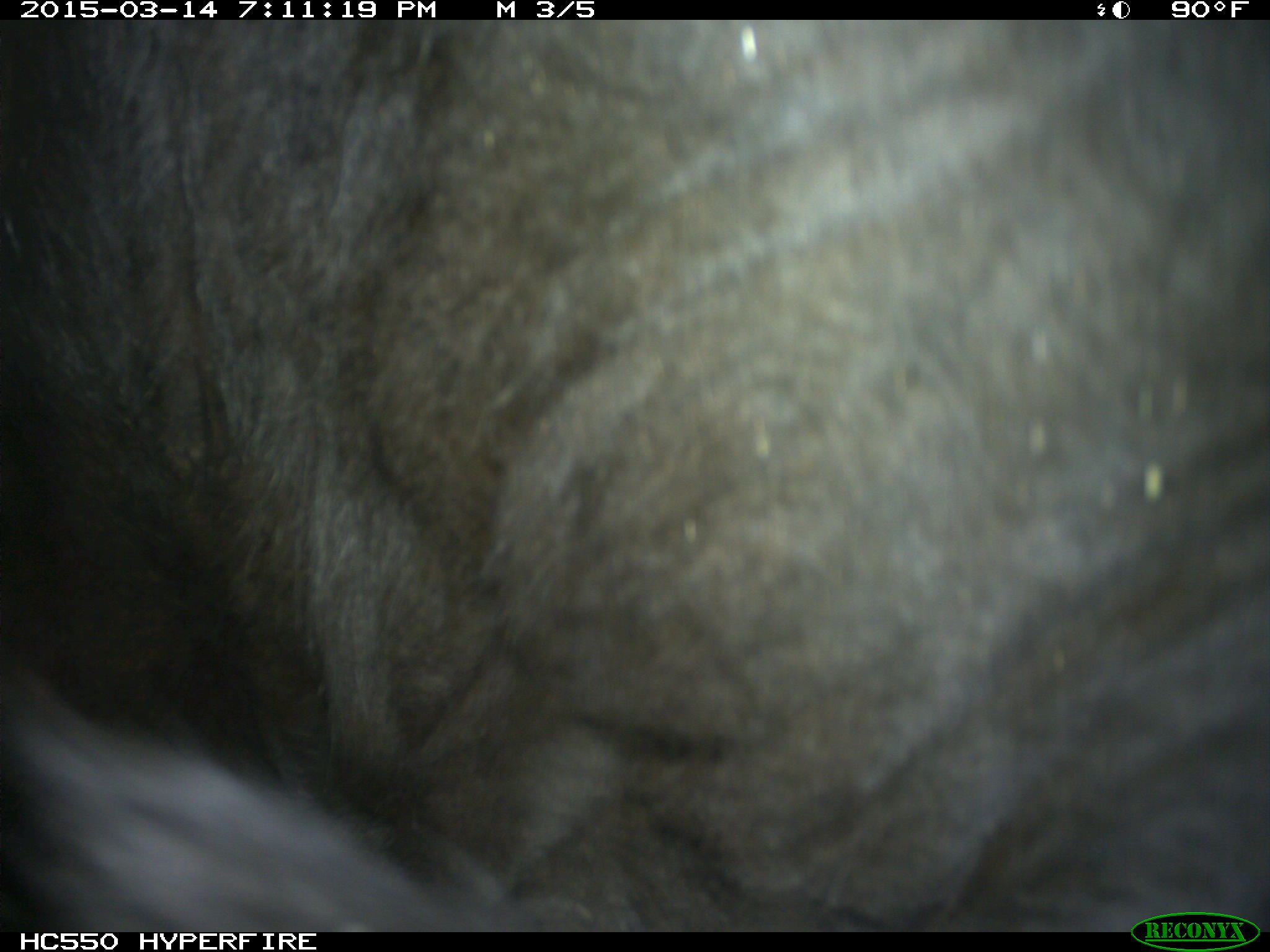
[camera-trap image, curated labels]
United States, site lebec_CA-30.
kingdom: Animalia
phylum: Chordata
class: Mammalia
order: Artiodactyla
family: Bovidae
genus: Bos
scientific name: Bos taurus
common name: domestic cow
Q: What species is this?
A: Bos taurus (domestic cow).